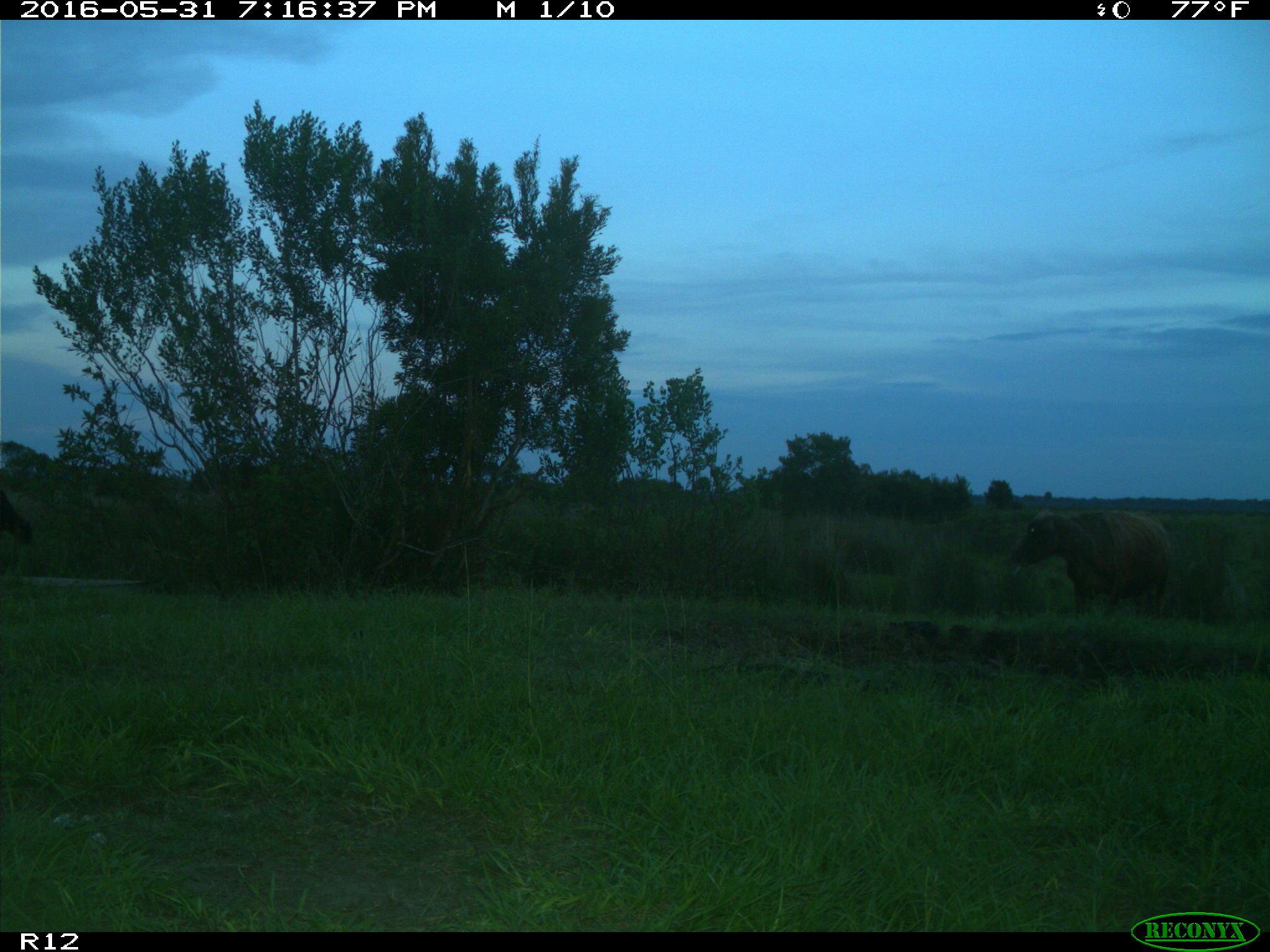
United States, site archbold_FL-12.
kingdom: Animalia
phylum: Chordata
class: Mammalia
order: Artiodactyla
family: Bovidae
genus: Bos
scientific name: Bos taurus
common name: domestic cow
Bos taurus (domestic cow).